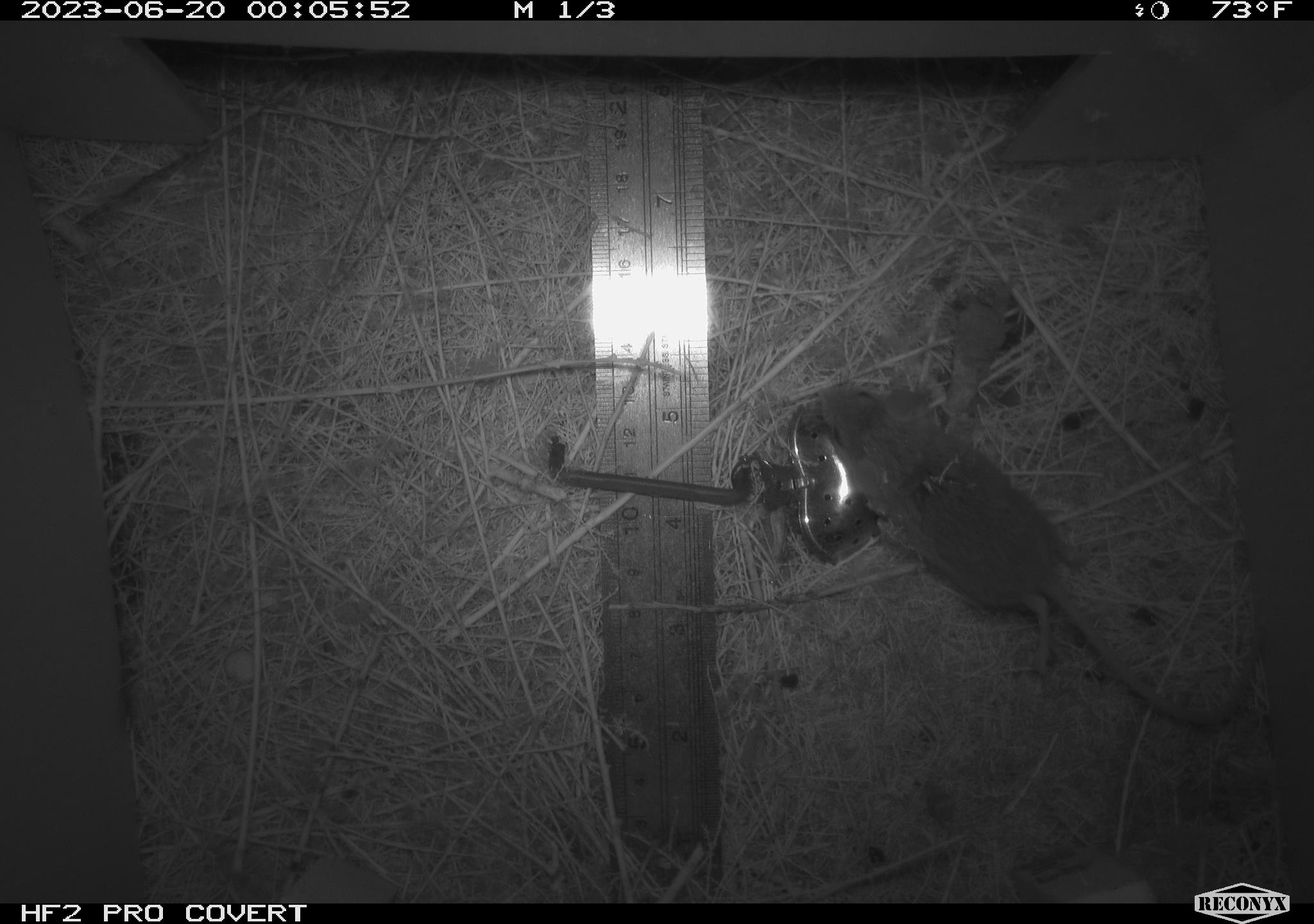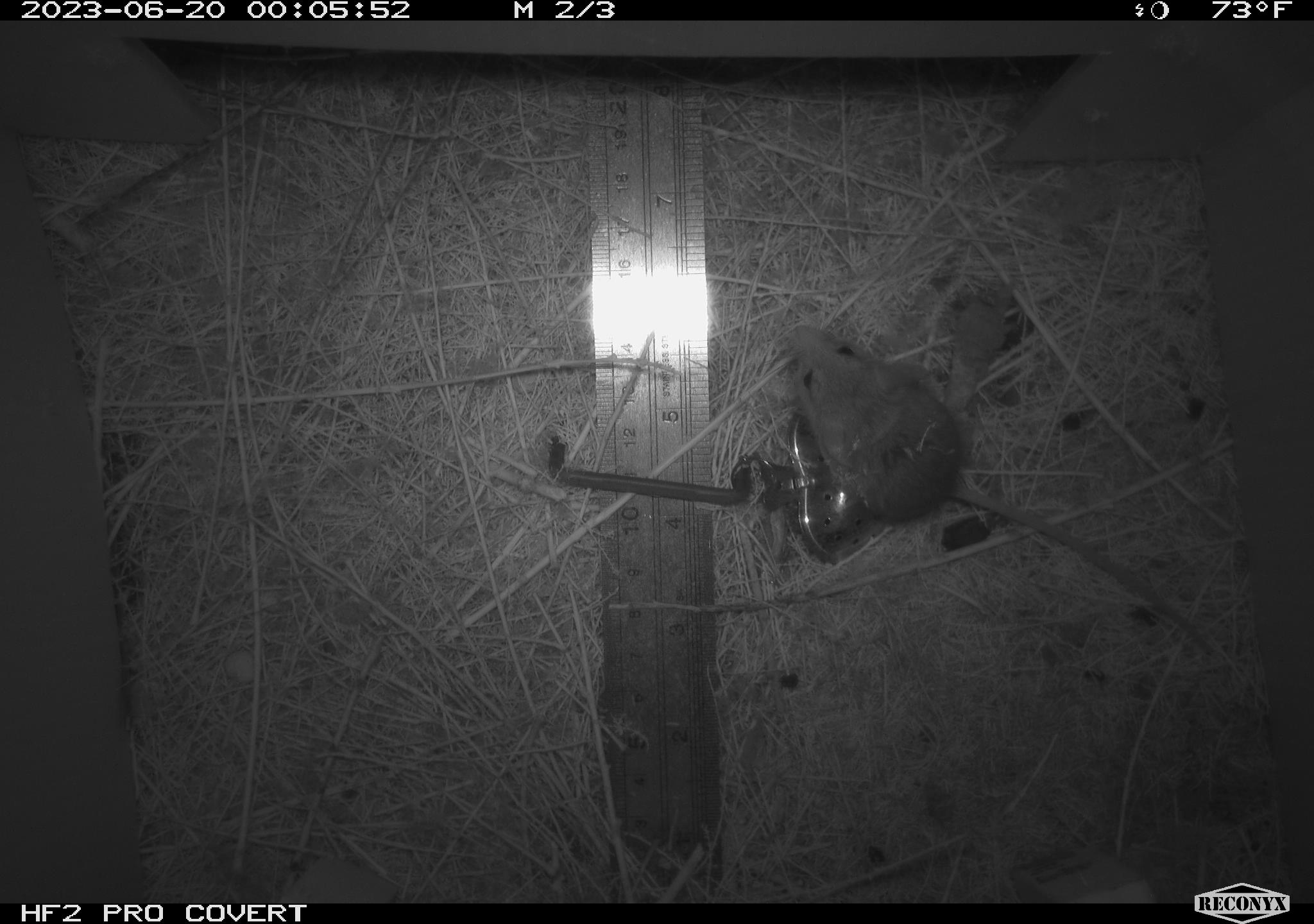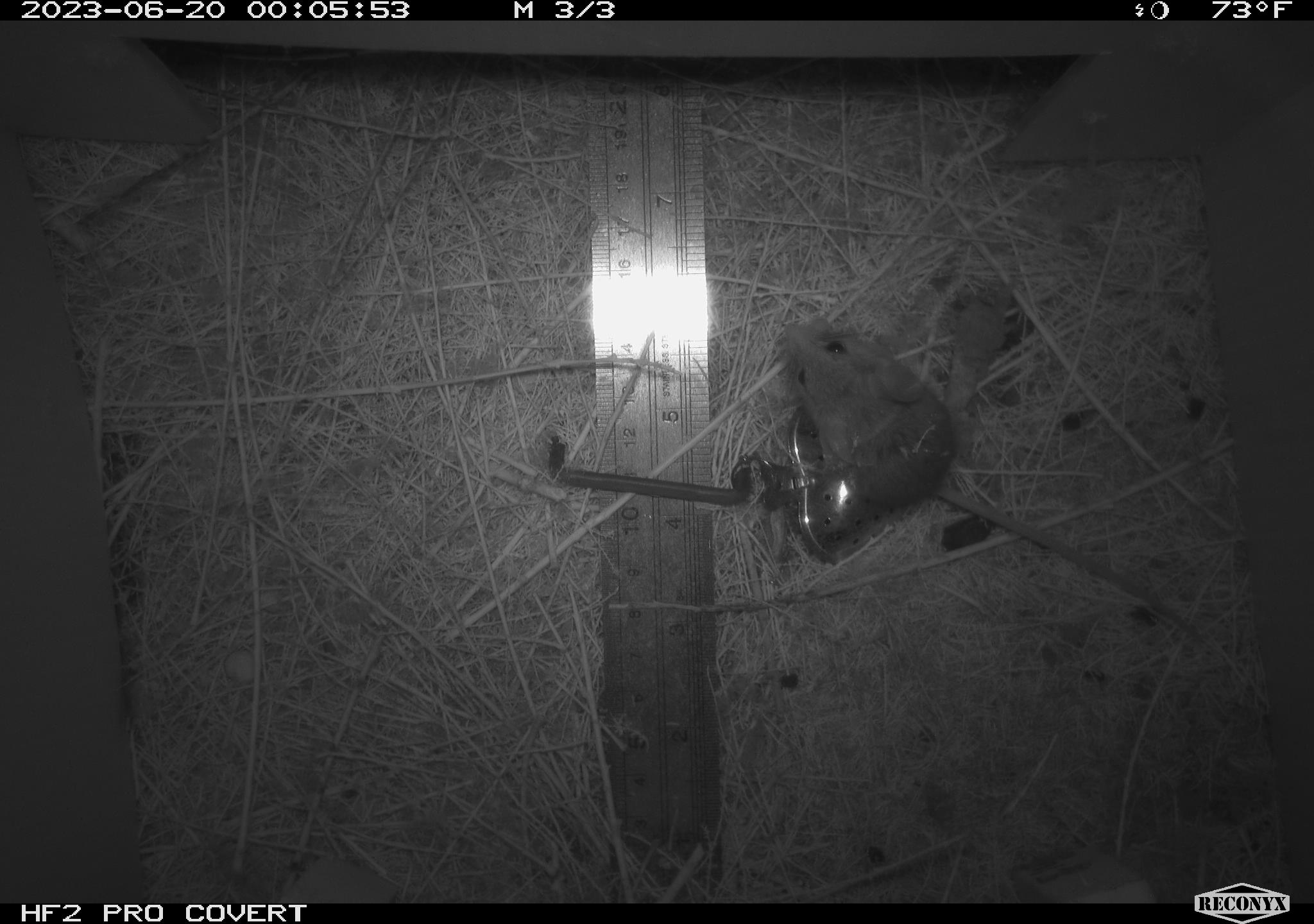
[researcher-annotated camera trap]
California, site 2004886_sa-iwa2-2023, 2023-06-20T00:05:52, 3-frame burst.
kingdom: Animalia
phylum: Chordata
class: Mammalia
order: Rodentia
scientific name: Rodentia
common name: mouse species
Mouse species (Rodentia).